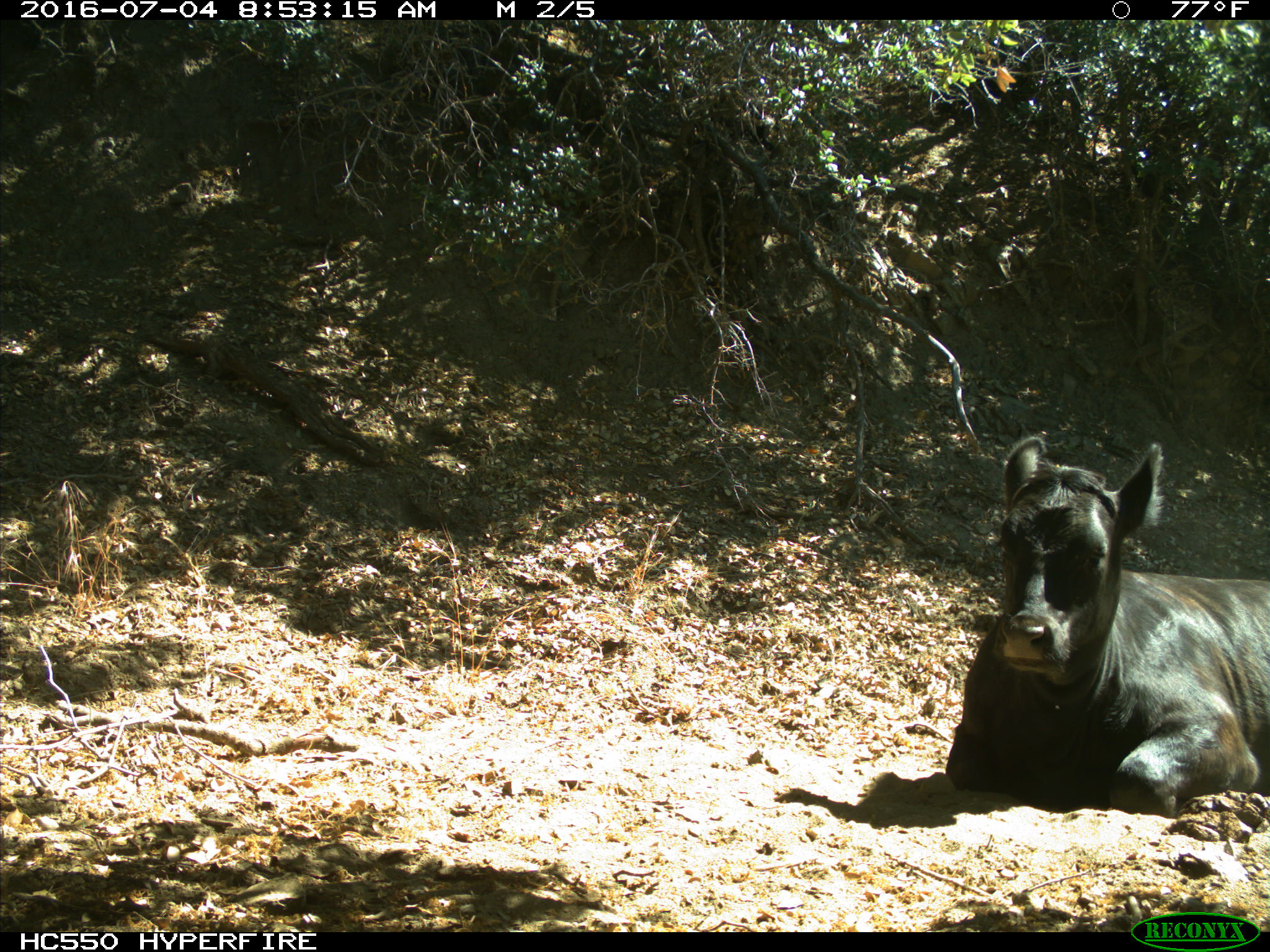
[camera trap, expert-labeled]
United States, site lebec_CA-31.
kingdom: Animalia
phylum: Chordata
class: Mammalia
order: Artiodactyla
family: Bovidae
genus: Bos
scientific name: Bos taurus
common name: domestic cow